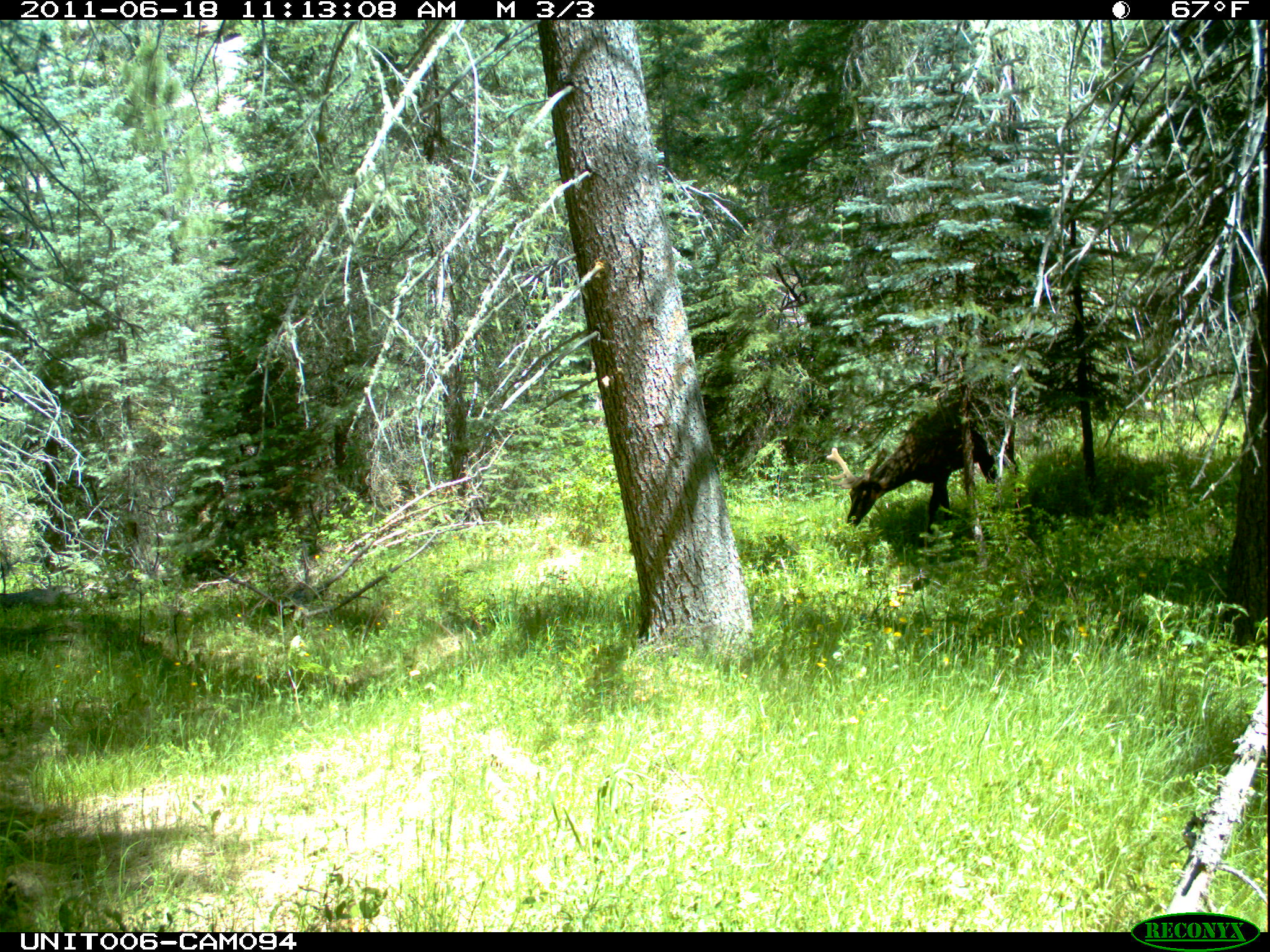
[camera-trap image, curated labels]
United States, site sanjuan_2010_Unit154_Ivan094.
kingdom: Animalia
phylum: Chordata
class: Mammalia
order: Artiodactyla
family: Cervidae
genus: Cervus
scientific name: Cervus elaphus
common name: red deer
Cervus elaphus (red deer).